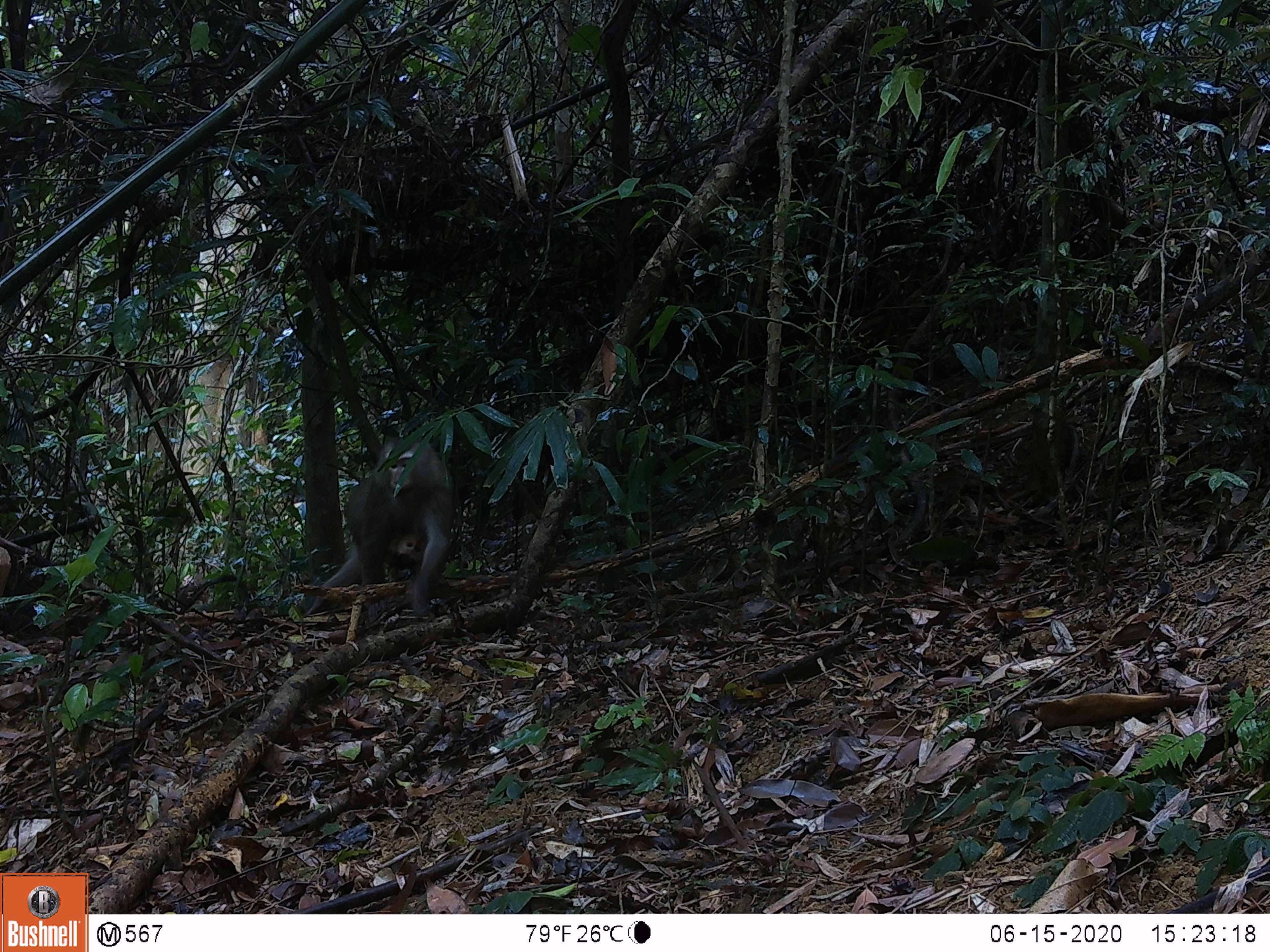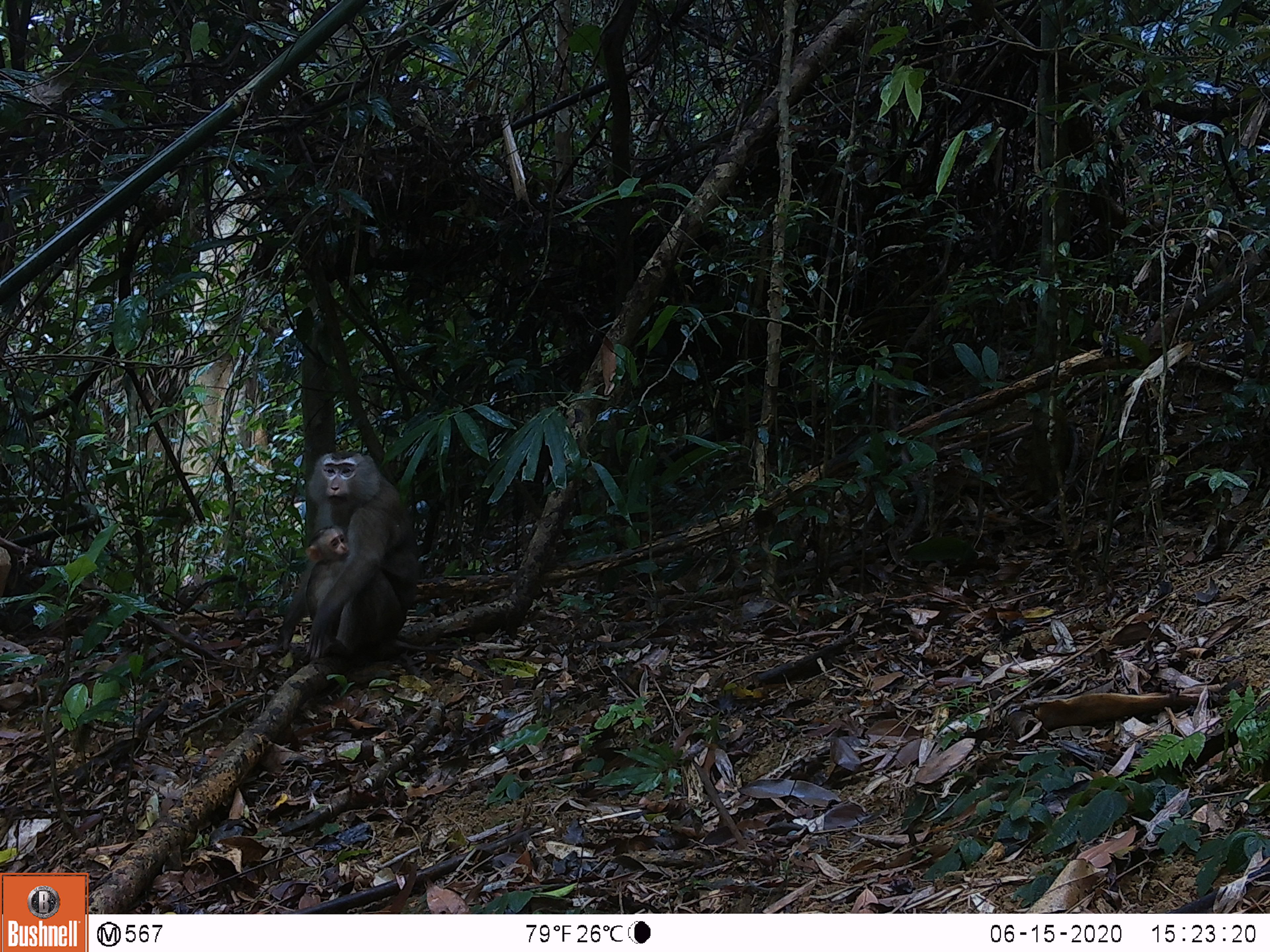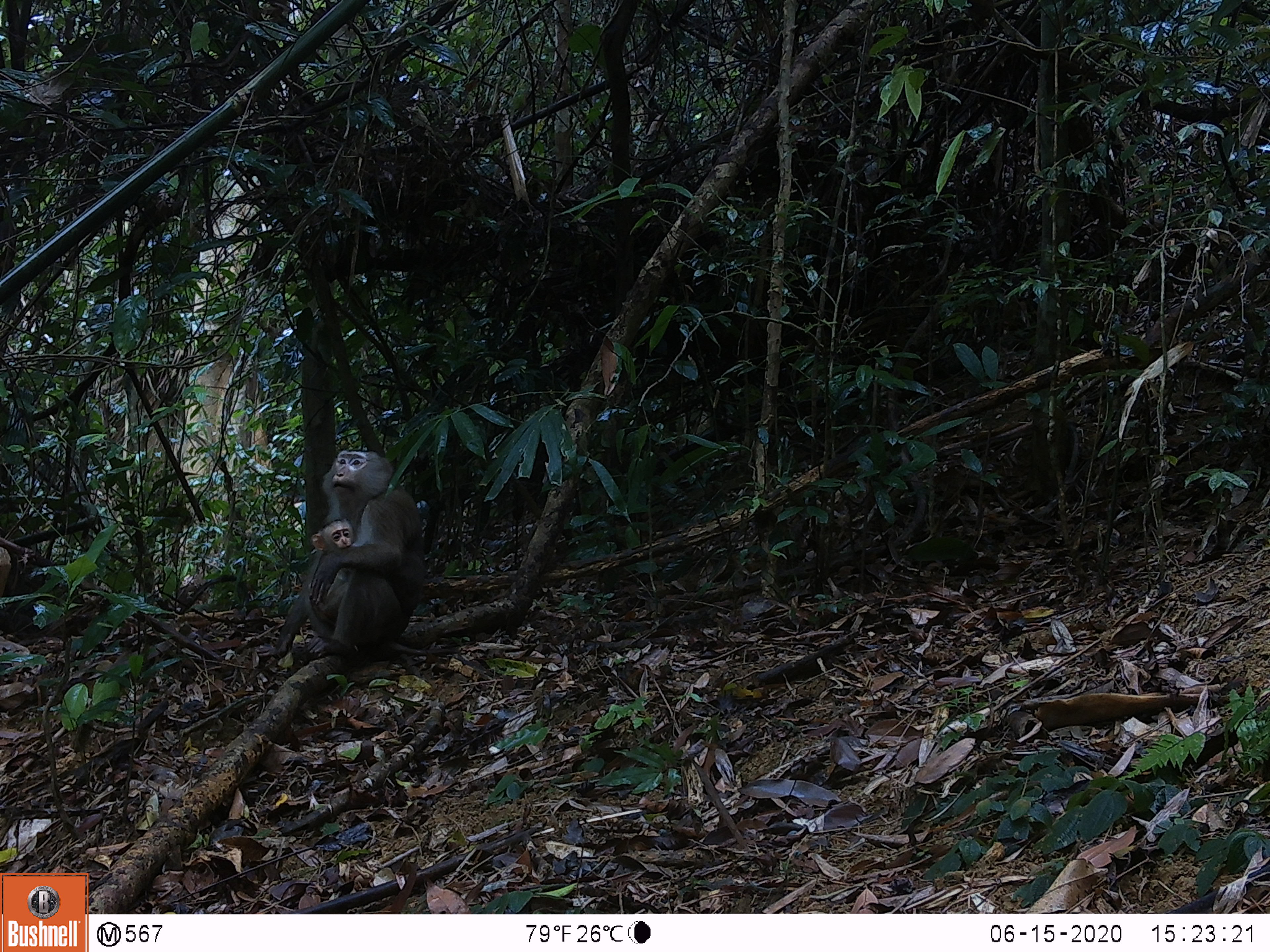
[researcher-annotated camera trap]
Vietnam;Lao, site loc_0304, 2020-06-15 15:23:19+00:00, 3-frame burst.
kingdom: Animalia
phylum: Chordata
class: Mammalia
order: Primates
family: Cercopithecidae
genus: Macaca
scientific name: Macaca nemestrina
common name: pig-tailed macaque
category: pig tailed macaque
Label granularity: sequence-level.